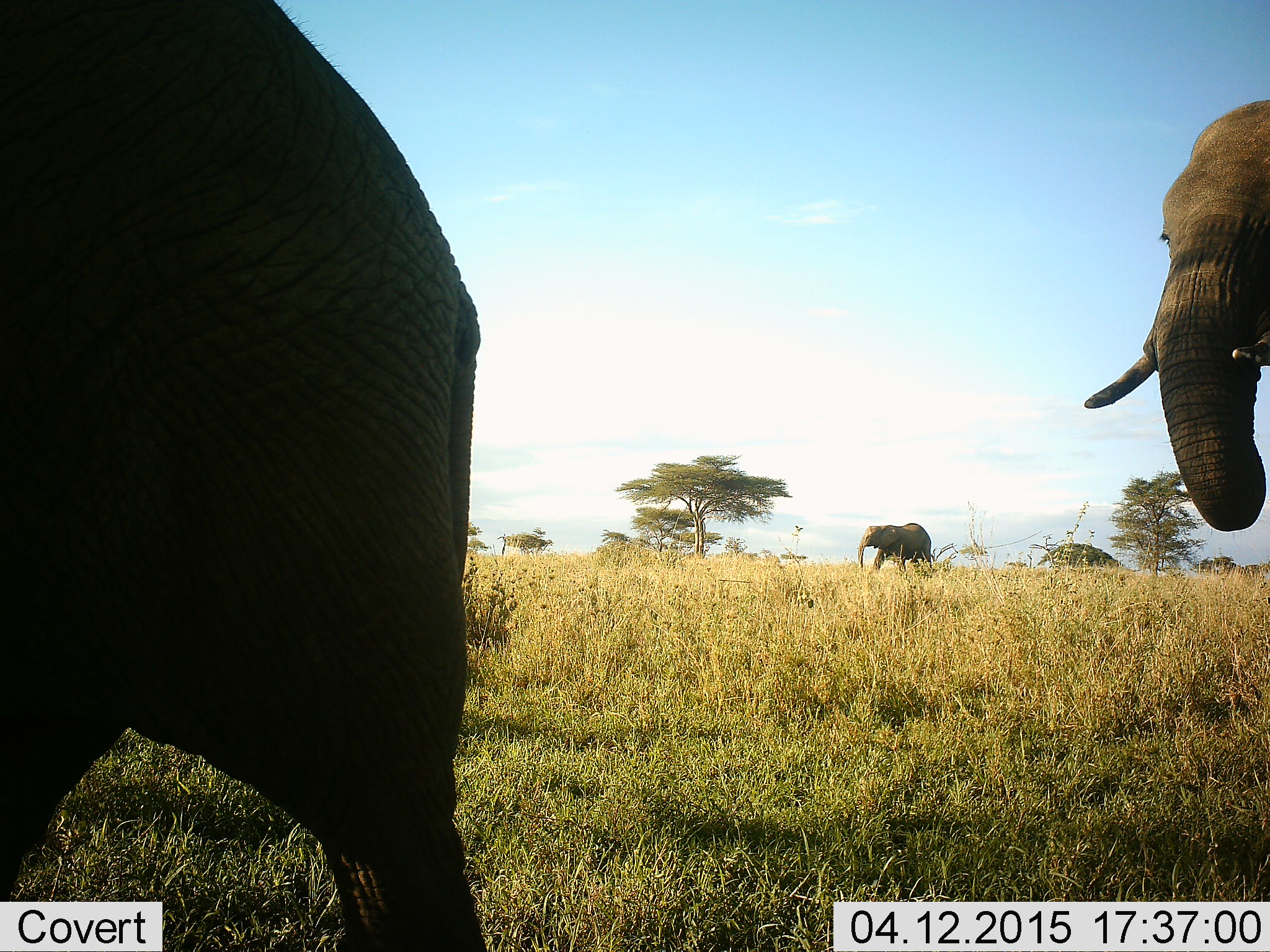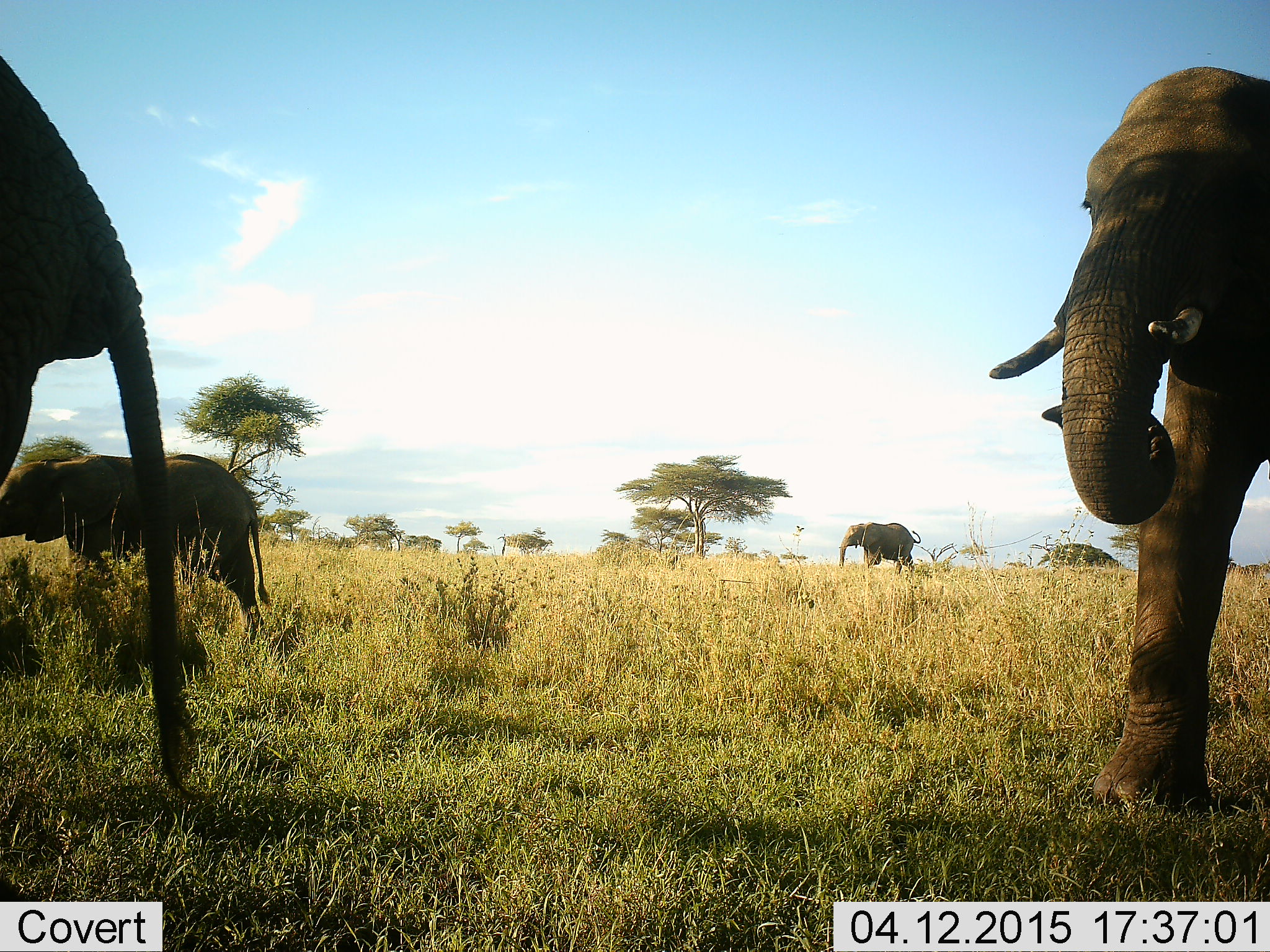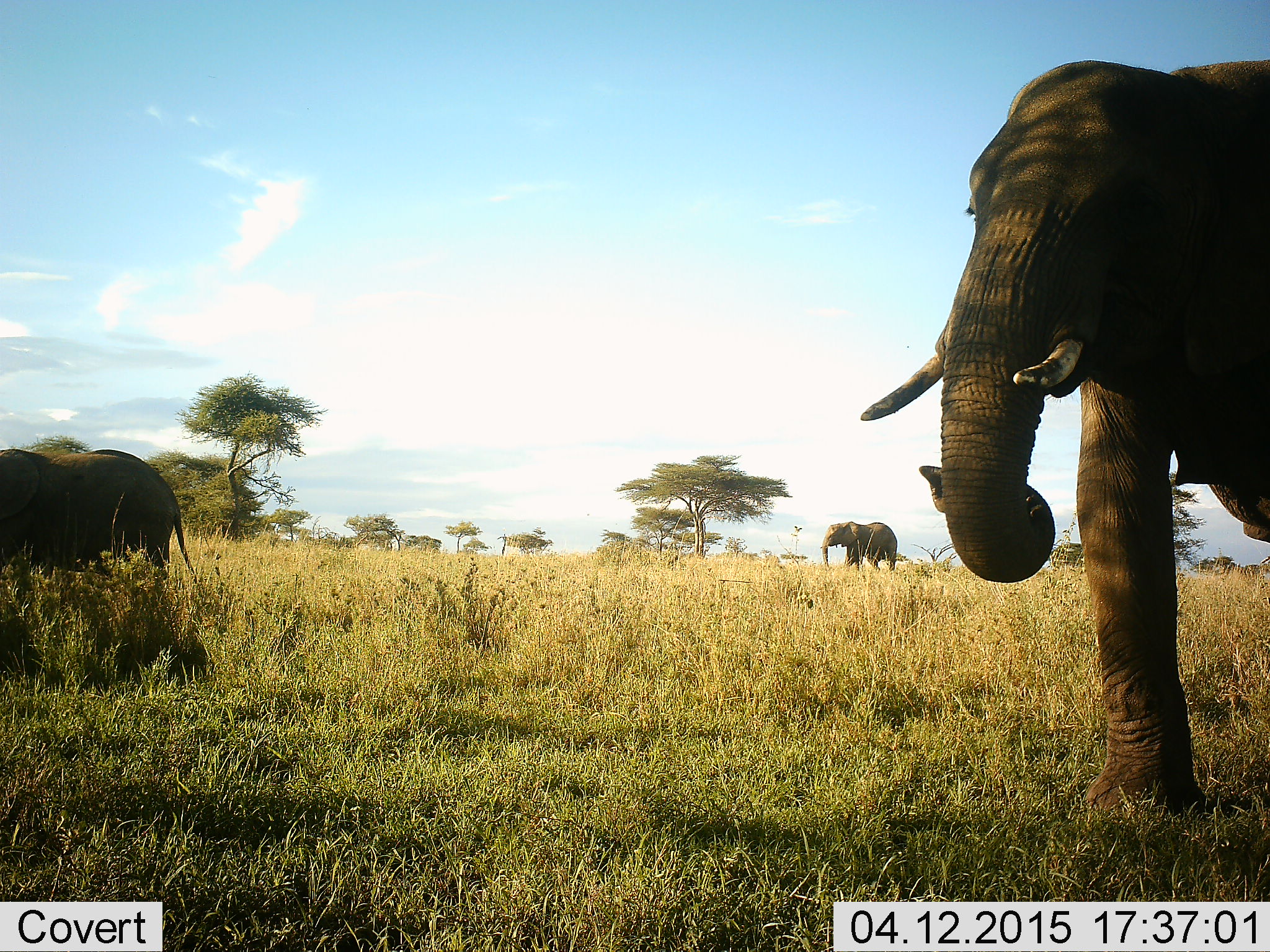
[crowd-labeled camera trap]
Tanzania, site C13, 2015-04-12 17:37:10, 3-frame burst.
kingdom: Animalia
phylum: Chordata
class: Mammalia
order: Proboscidea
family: Elephantidae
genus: Loxodonta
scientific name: Loxodonta africana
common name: african bush elephant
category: elephant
Elephant (african bush elephant) (Loxodonta africana), count 4. Behavior (volunteer vote fractions): standing 10%, resting 0%, moving 100%, interacting 0%. Young present (vote fraction): 50%. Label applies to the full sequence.